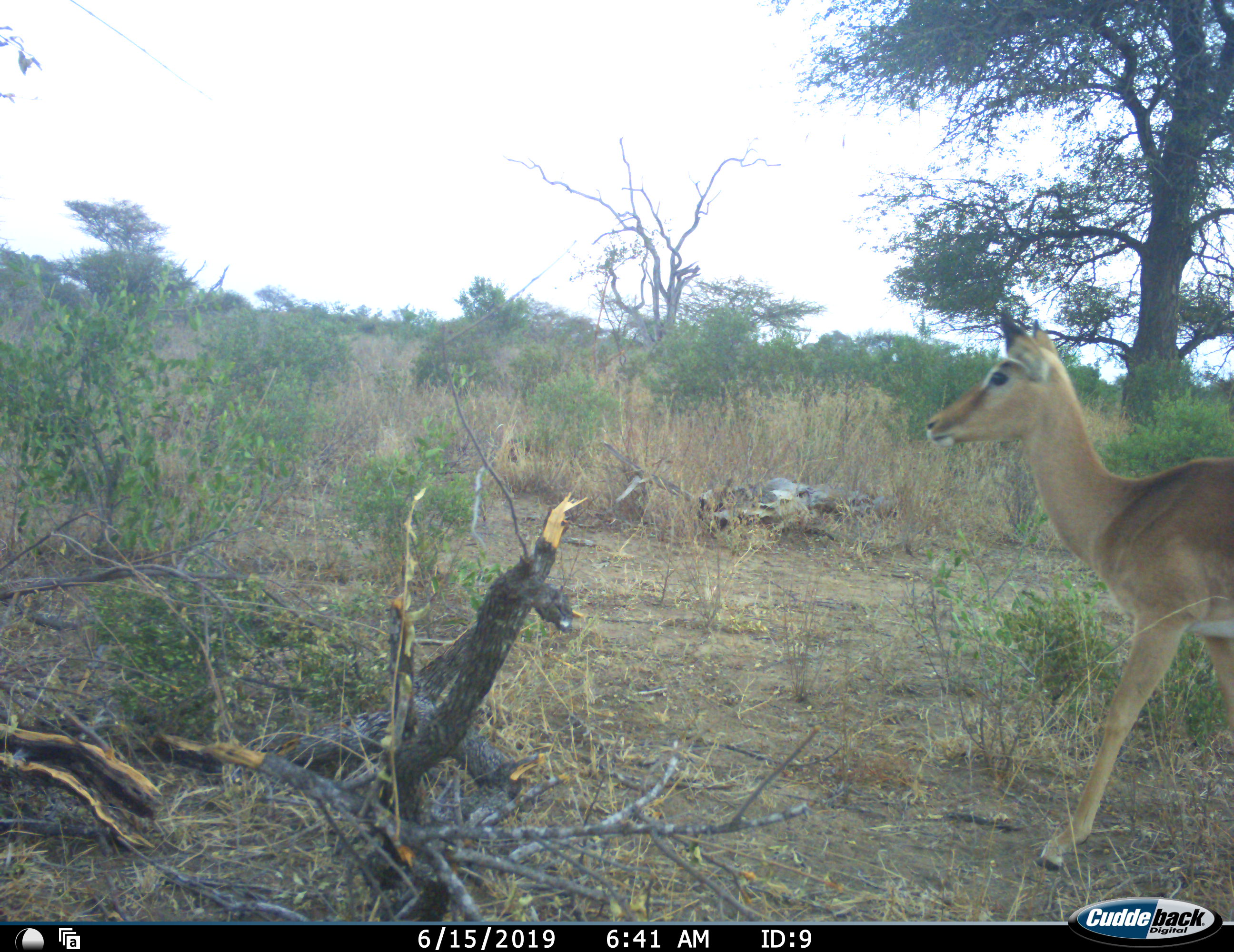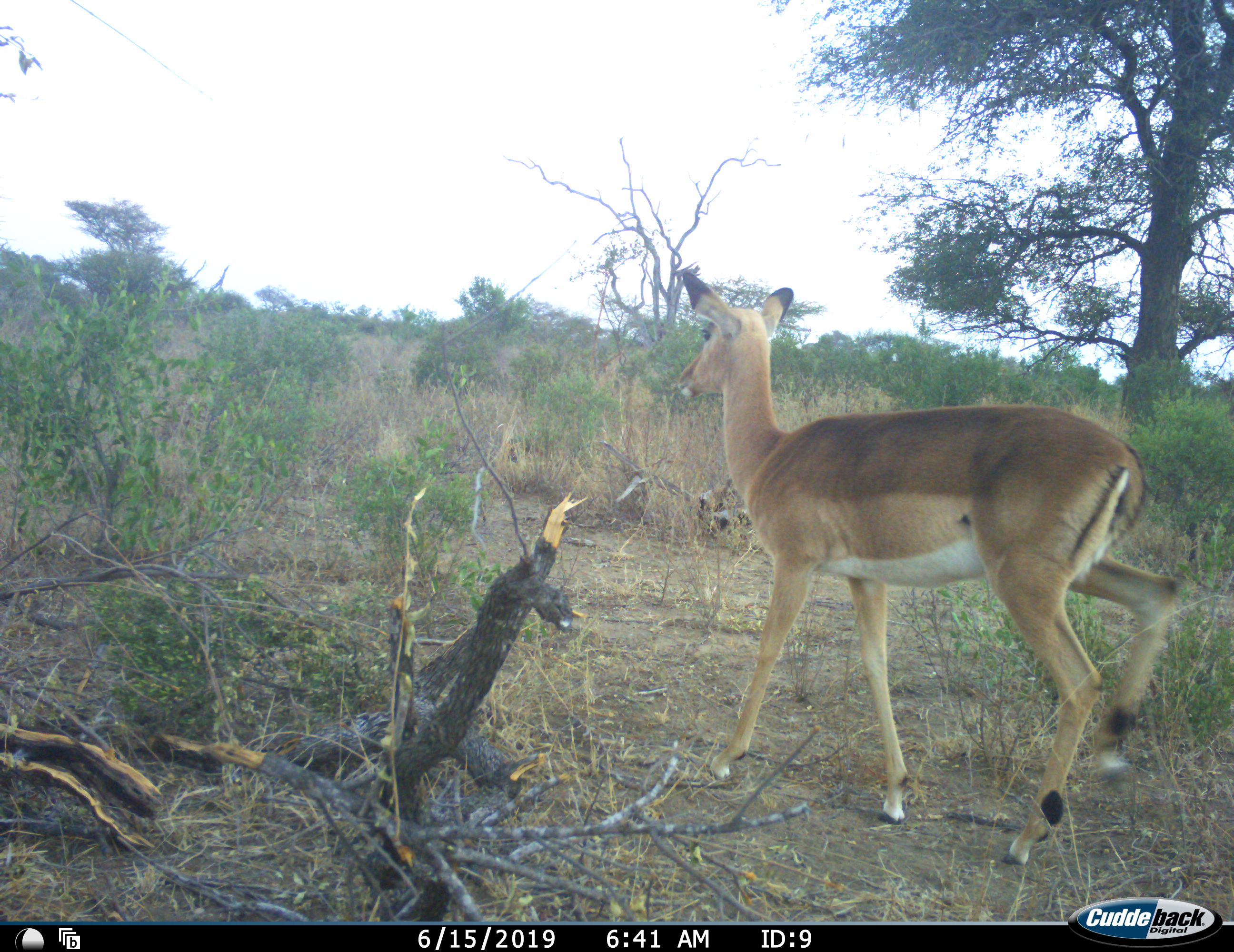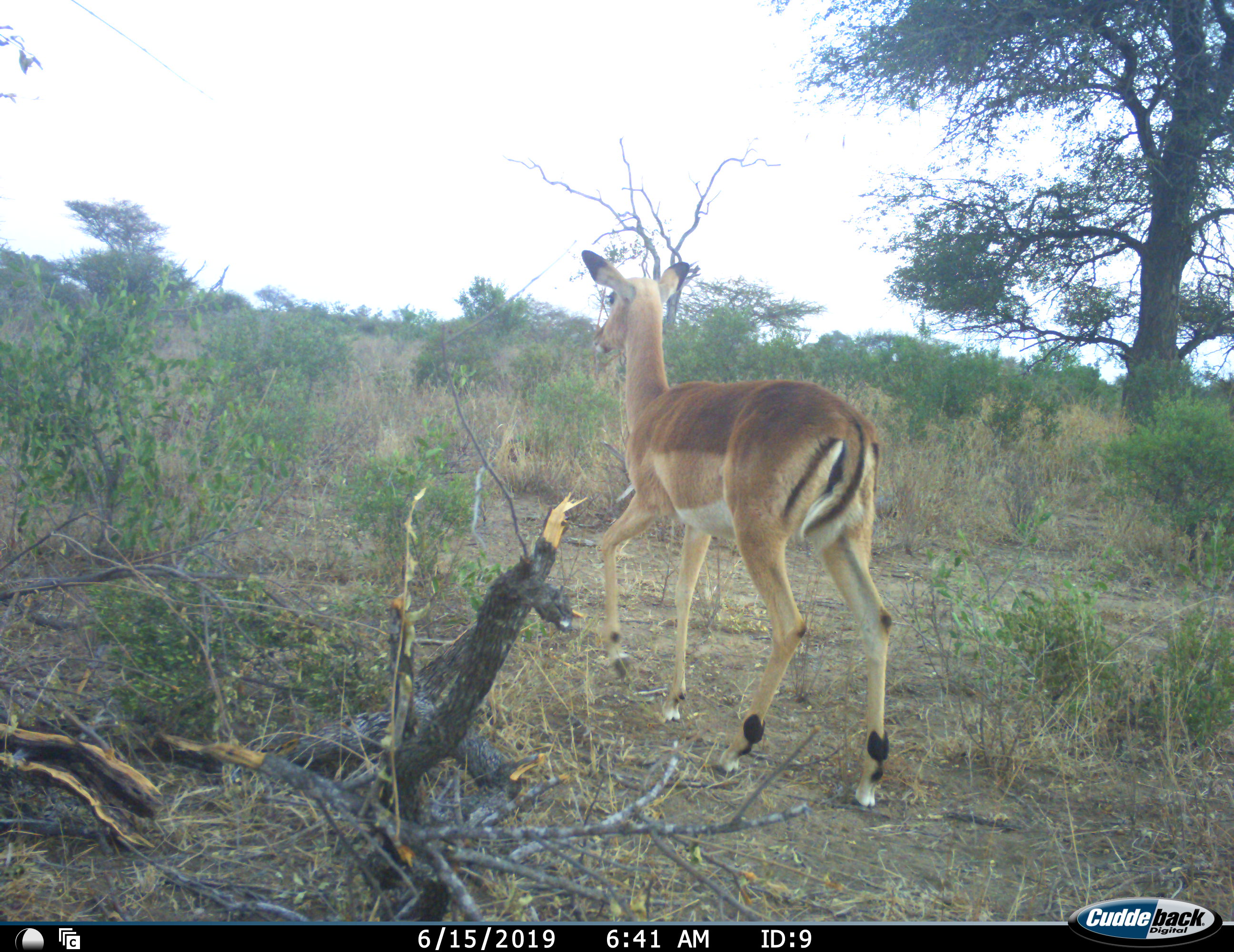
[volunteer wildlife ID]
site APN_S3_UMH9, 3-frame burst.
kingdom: Animalia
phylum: Chordata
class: Mammalia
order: Artiodactyla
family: Bovidae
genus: Aepyceros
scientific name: Aepyceros melampus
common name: impala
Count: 1.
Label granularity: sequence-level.